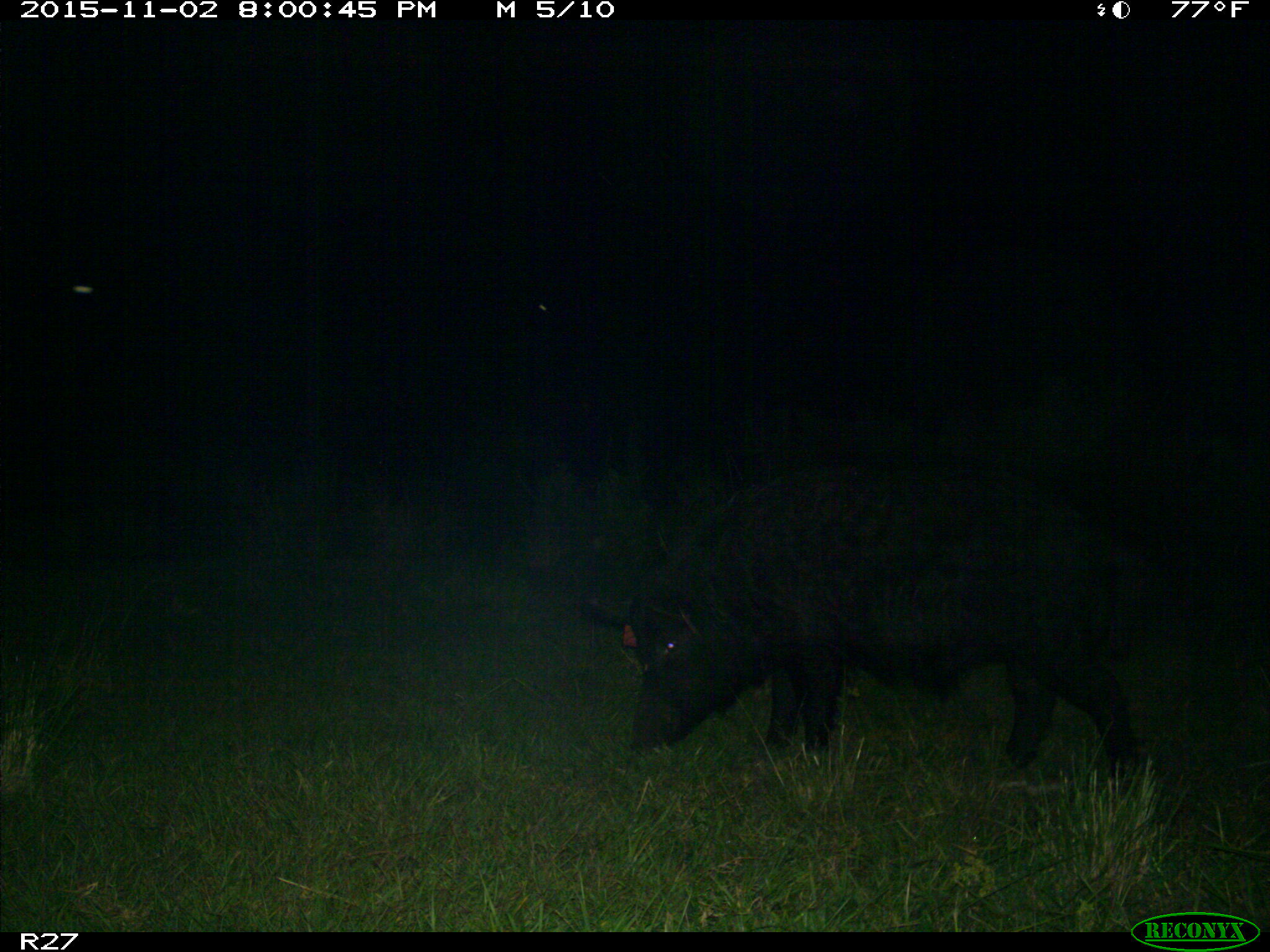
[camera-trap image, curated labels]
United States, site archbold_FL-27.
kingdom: Animalia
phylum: Chordata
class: Mammalia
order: Artiodactyla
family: Suidae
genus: Sus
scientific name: Sus scrofa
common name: wild boar